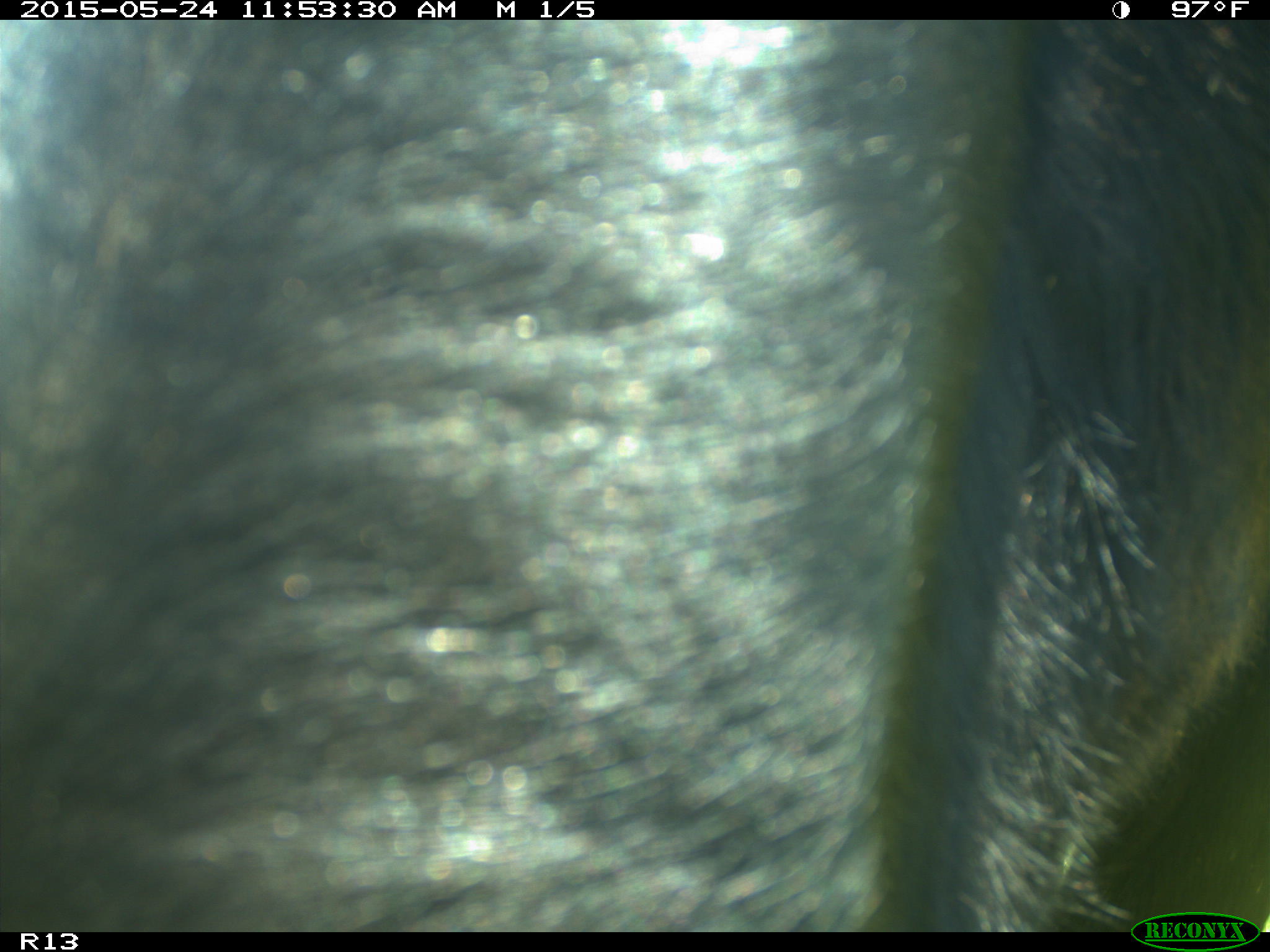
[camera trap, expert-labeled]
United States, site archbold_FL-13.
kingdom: Animalia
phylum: Chordata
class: Mammalia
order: Artiodactyla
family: Bovidae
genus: Bos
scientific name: Bos taurus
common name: domestic cow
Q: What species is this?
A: Bos taurus (domestic cow).